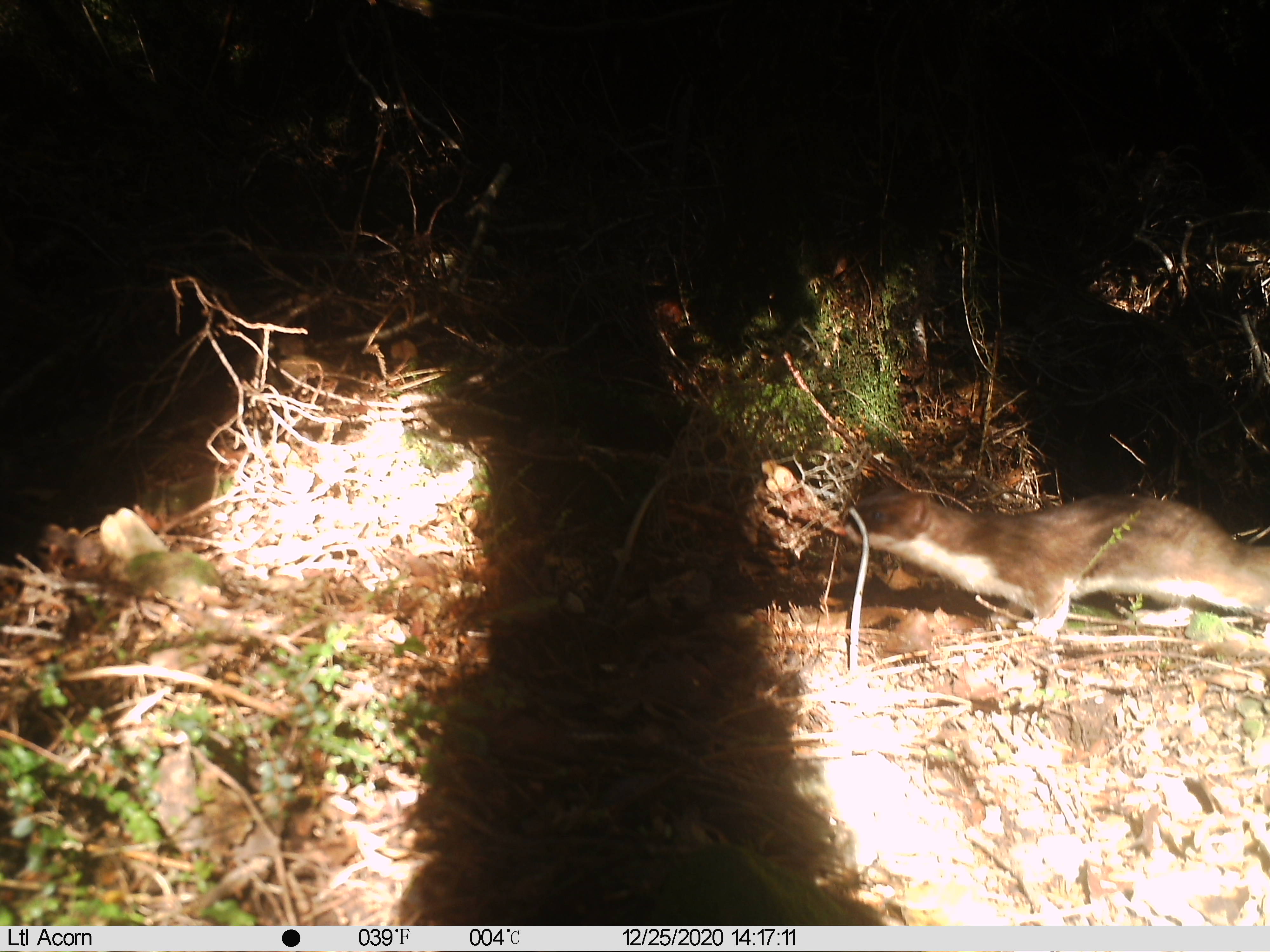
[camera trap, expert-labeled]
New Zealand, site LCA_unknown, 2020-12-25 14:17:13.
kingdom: Animalia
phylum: Chordata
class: Mammalia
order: Carnivora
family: Mustelidae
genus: Mustela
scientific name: Mustela erminea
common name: stoat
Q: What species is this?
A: Stoat (Mustela erminea).